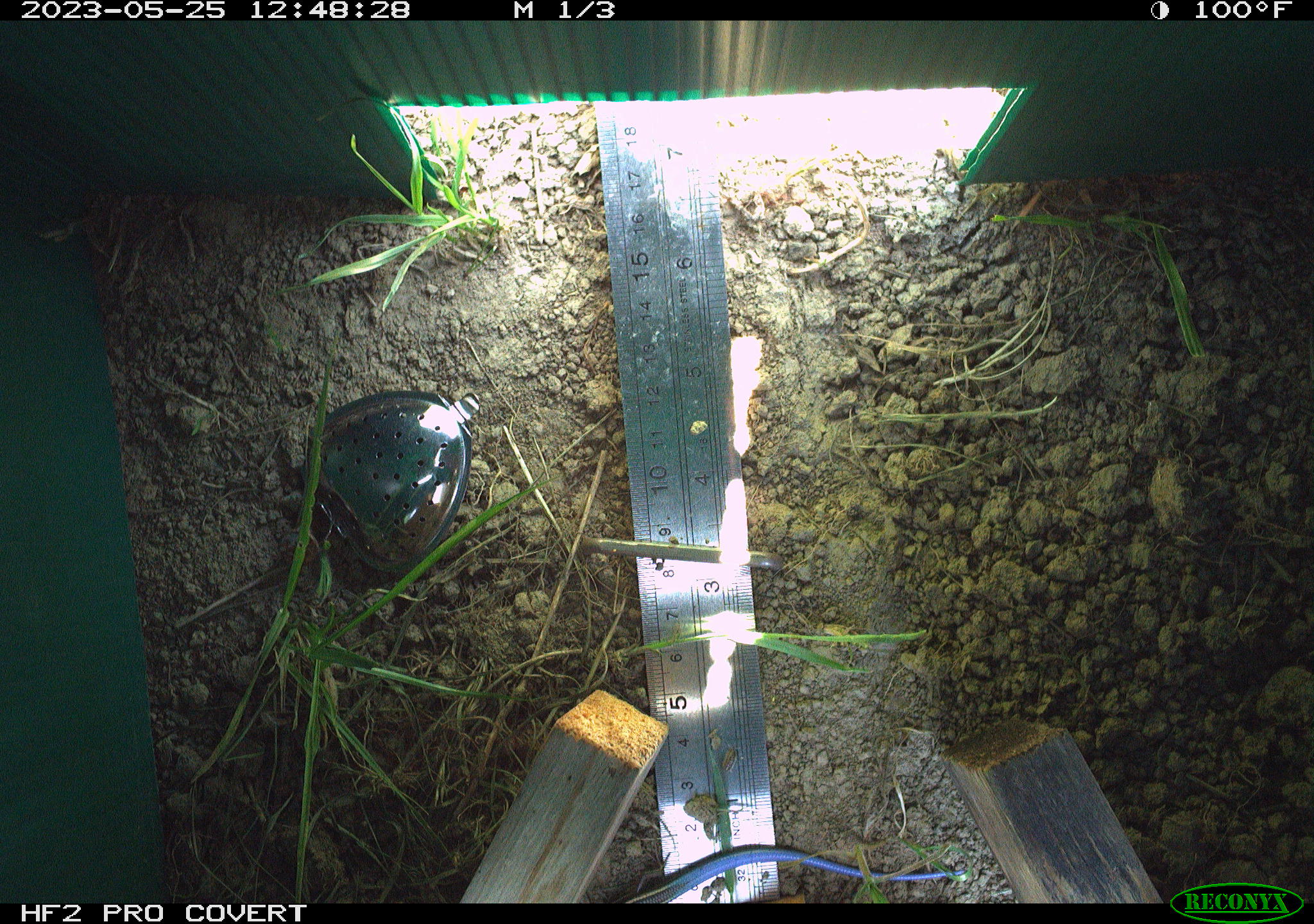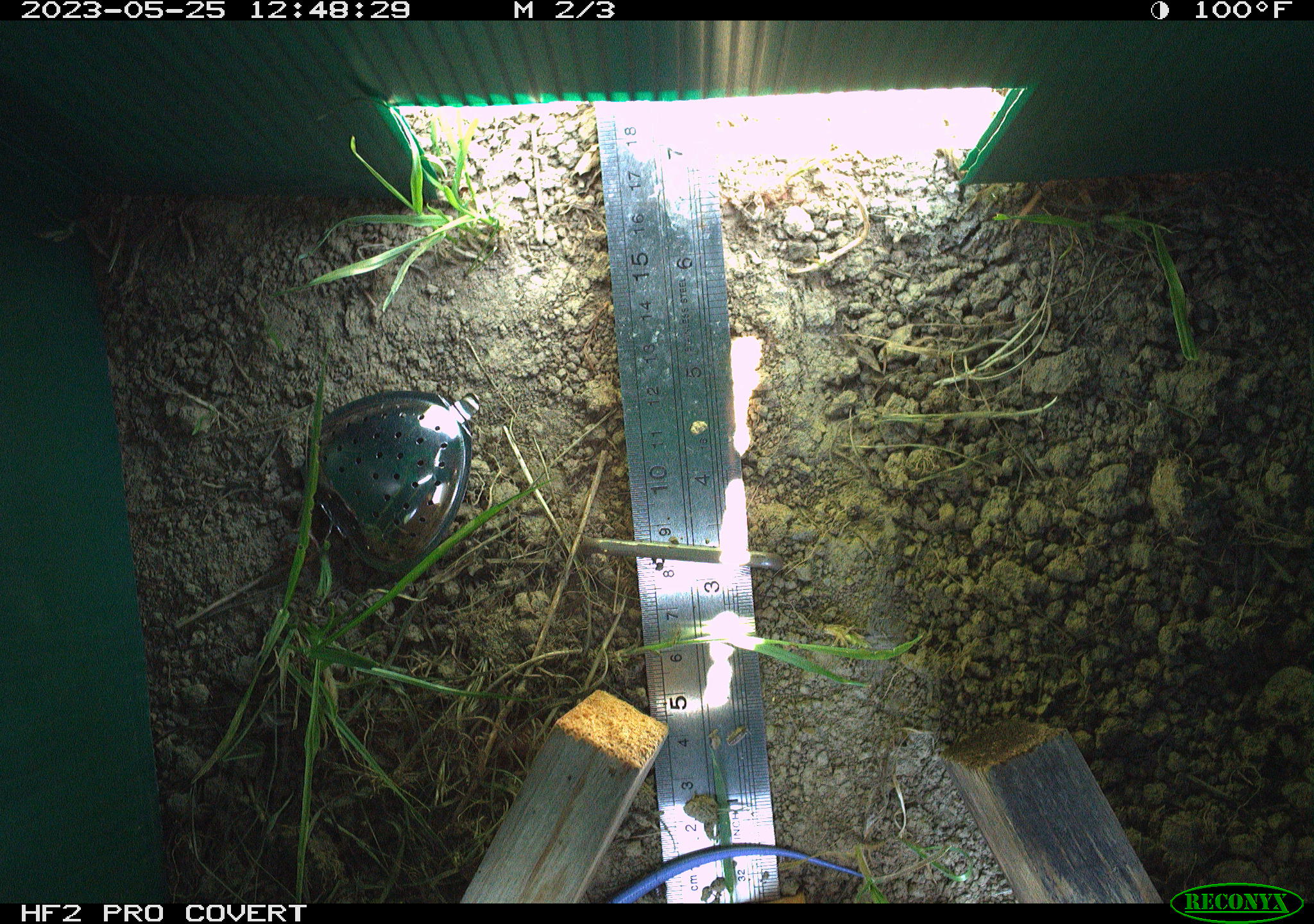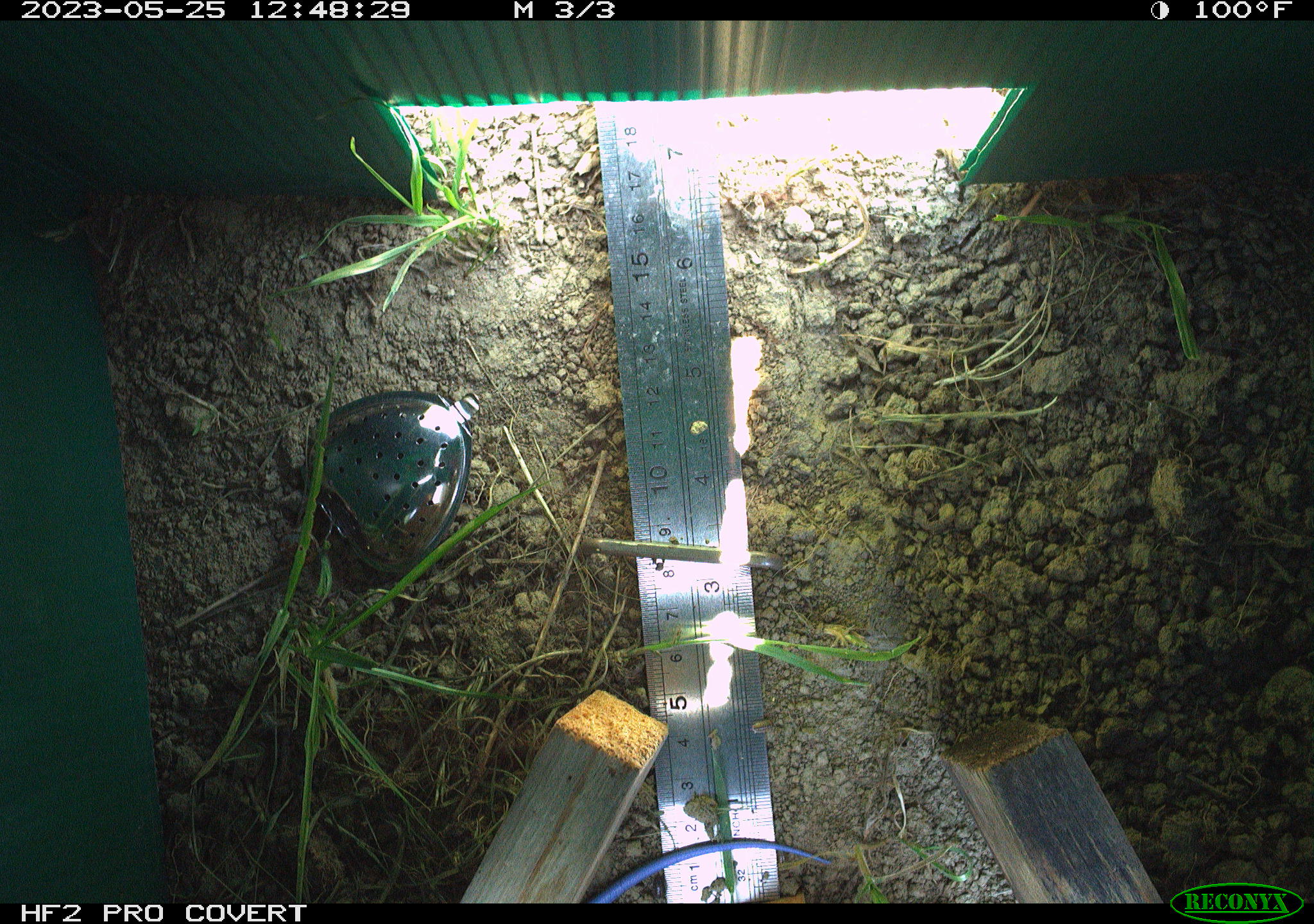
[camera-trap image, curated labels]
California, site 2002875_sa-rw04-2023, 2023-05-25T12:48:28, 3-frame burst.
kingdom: Animalia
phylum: Chordata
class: Reptilia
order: Squamata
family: Scincidae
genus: Plestiodon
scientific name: Plestiodon skiltonianus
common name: western skink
Western skink (Plestiodon skiltonianus).